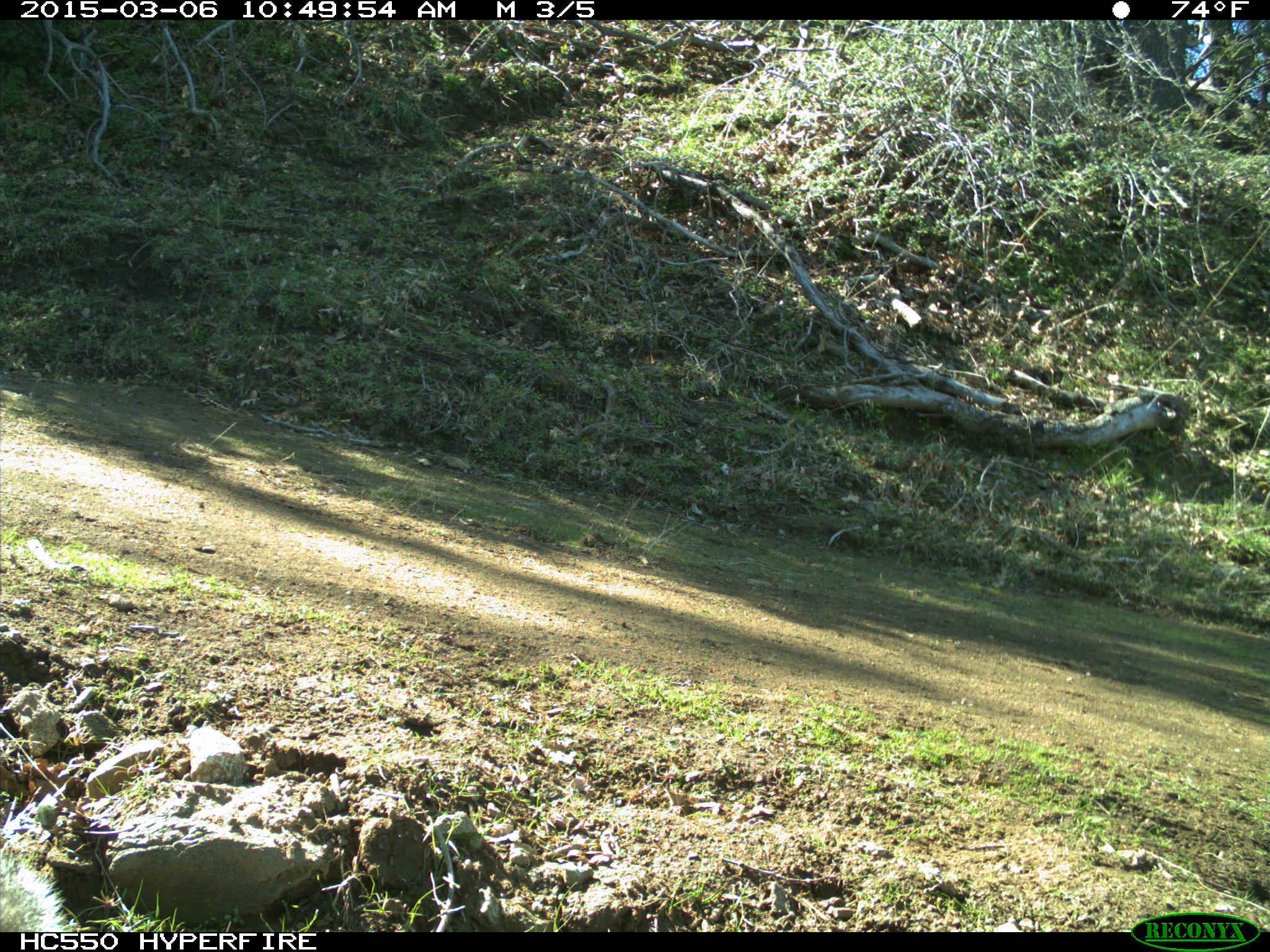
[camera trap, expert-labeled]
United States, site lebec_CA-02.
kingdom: Animalia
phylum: Chordata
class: Mammalia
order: Rodentia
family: Sciuridae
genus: Sciurus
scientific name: Sciurus carolinensis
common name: eastern gray squirrel